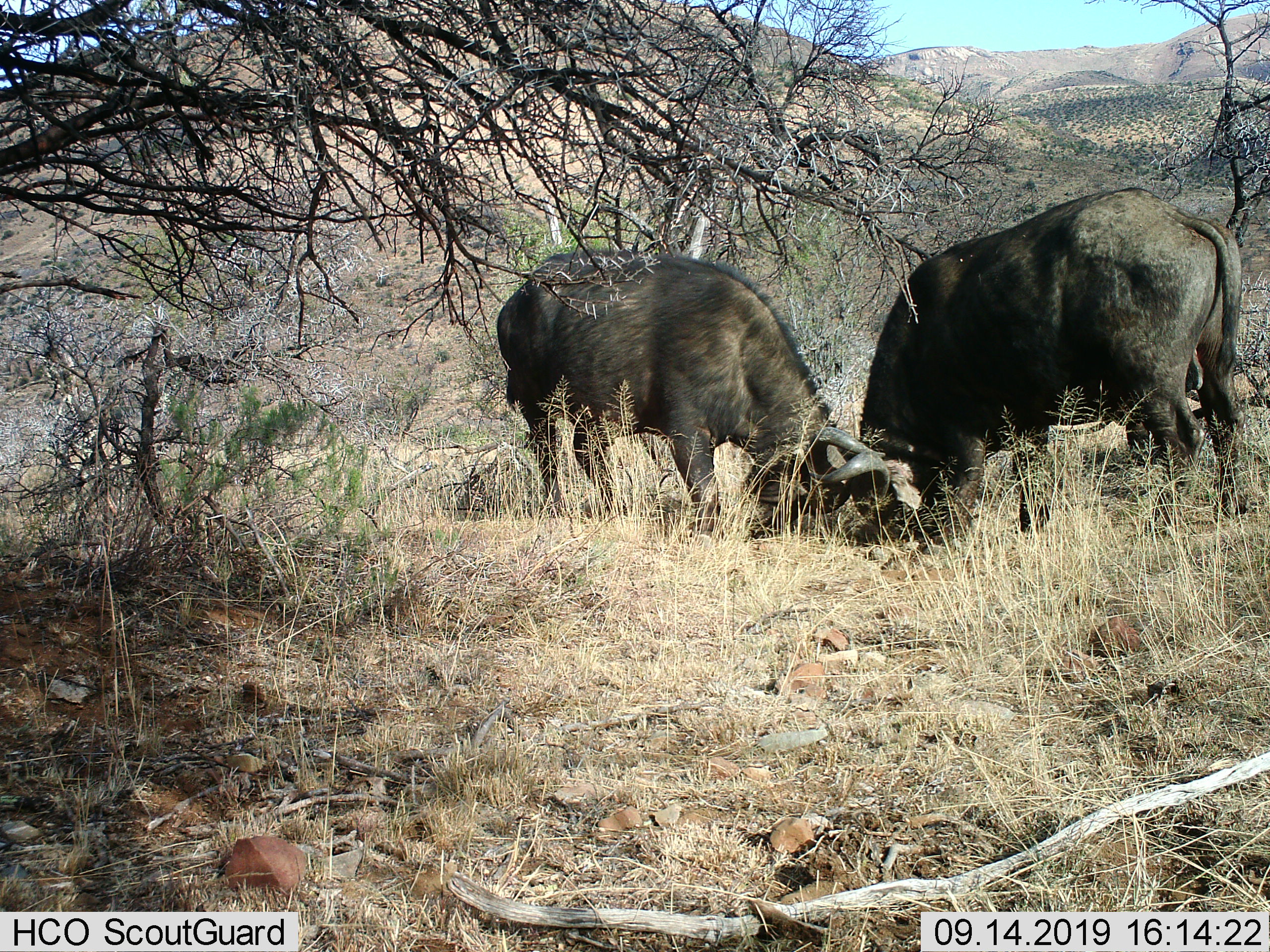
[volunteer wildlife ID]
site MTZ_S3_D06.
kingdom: Animalia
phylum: Chordata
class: Mammalia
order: Artiodactyla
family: Bovidae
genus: Syncerus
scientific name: Syncerus caffer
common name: african buffalo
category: buffalo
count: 2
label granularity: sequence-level